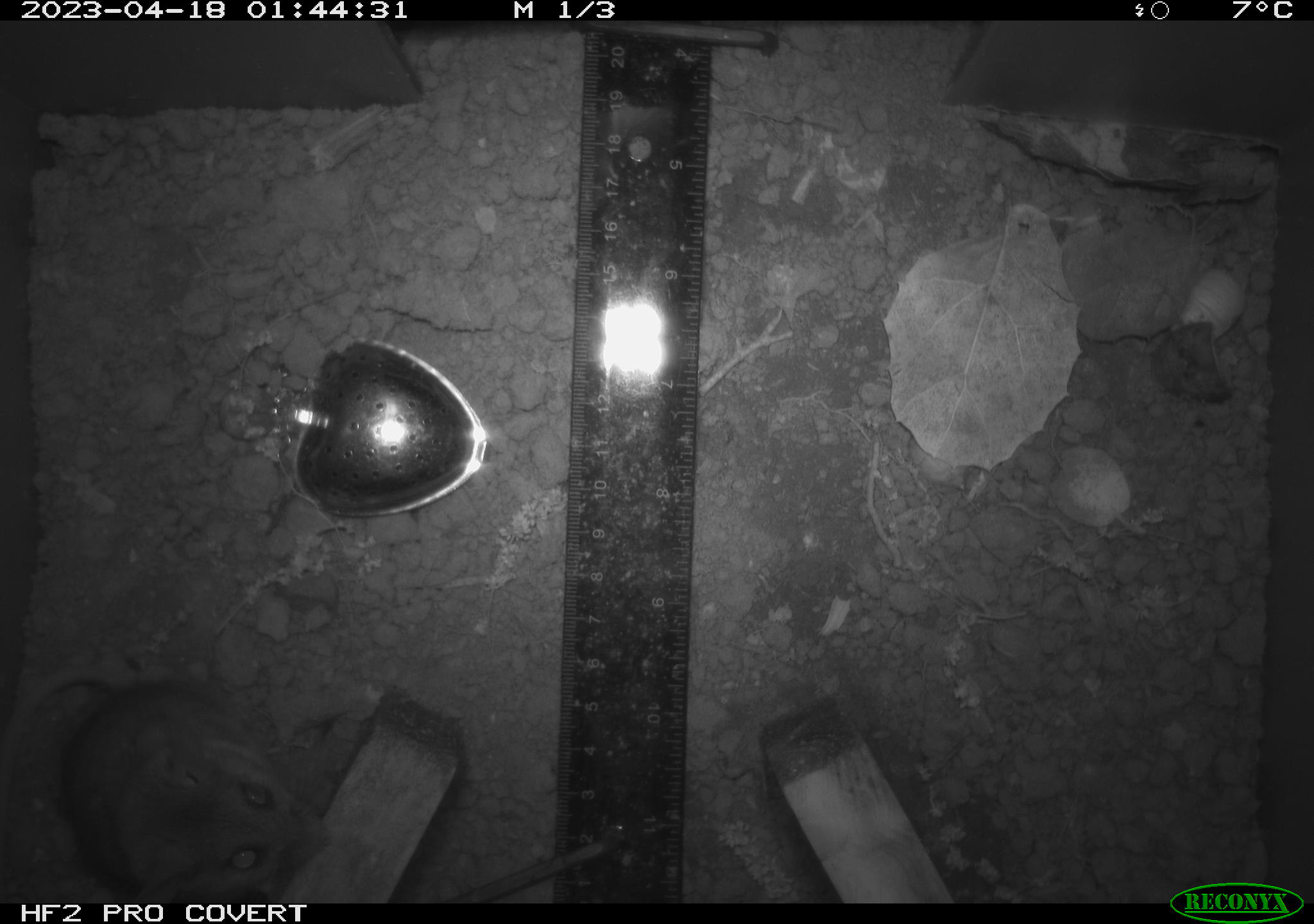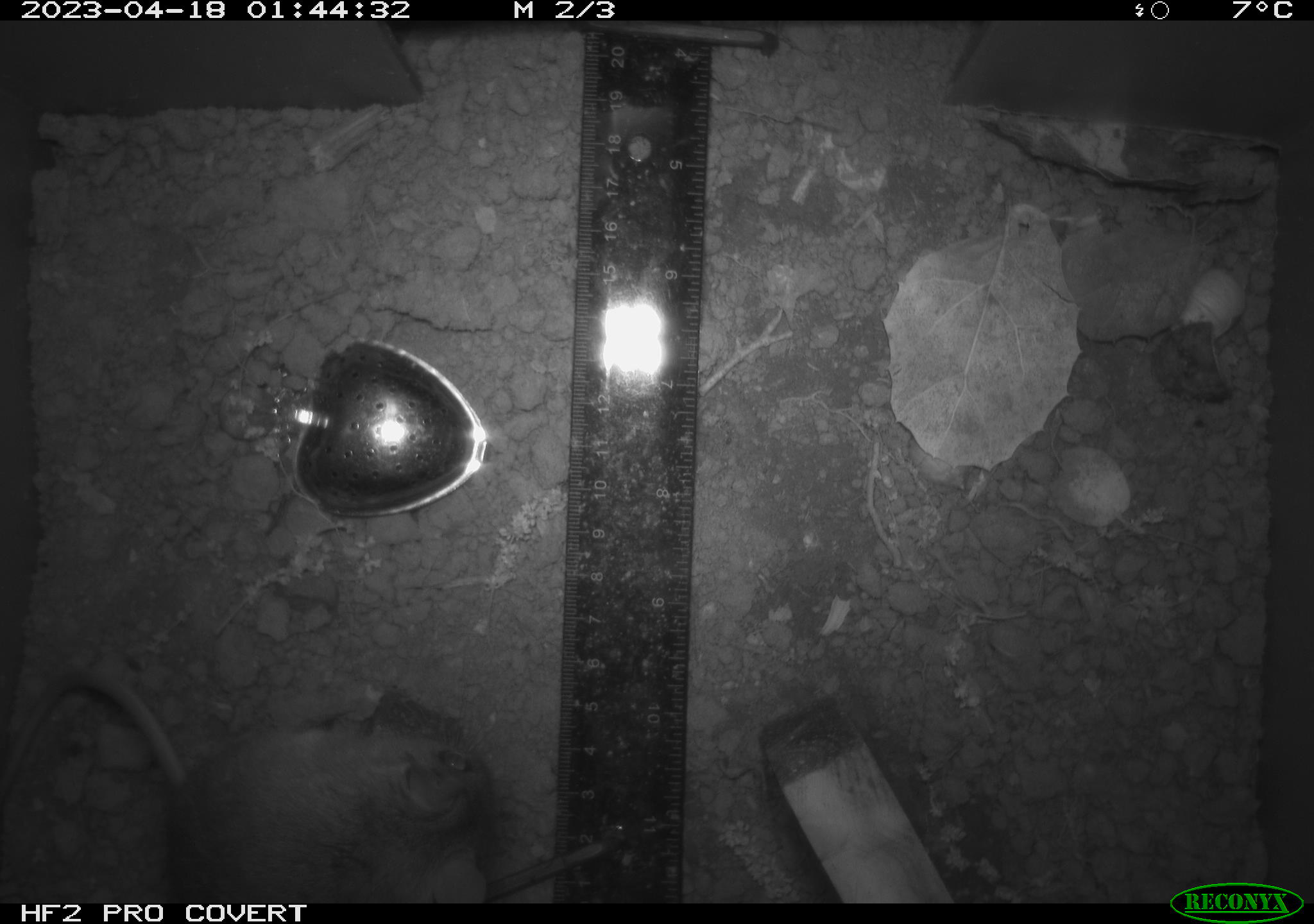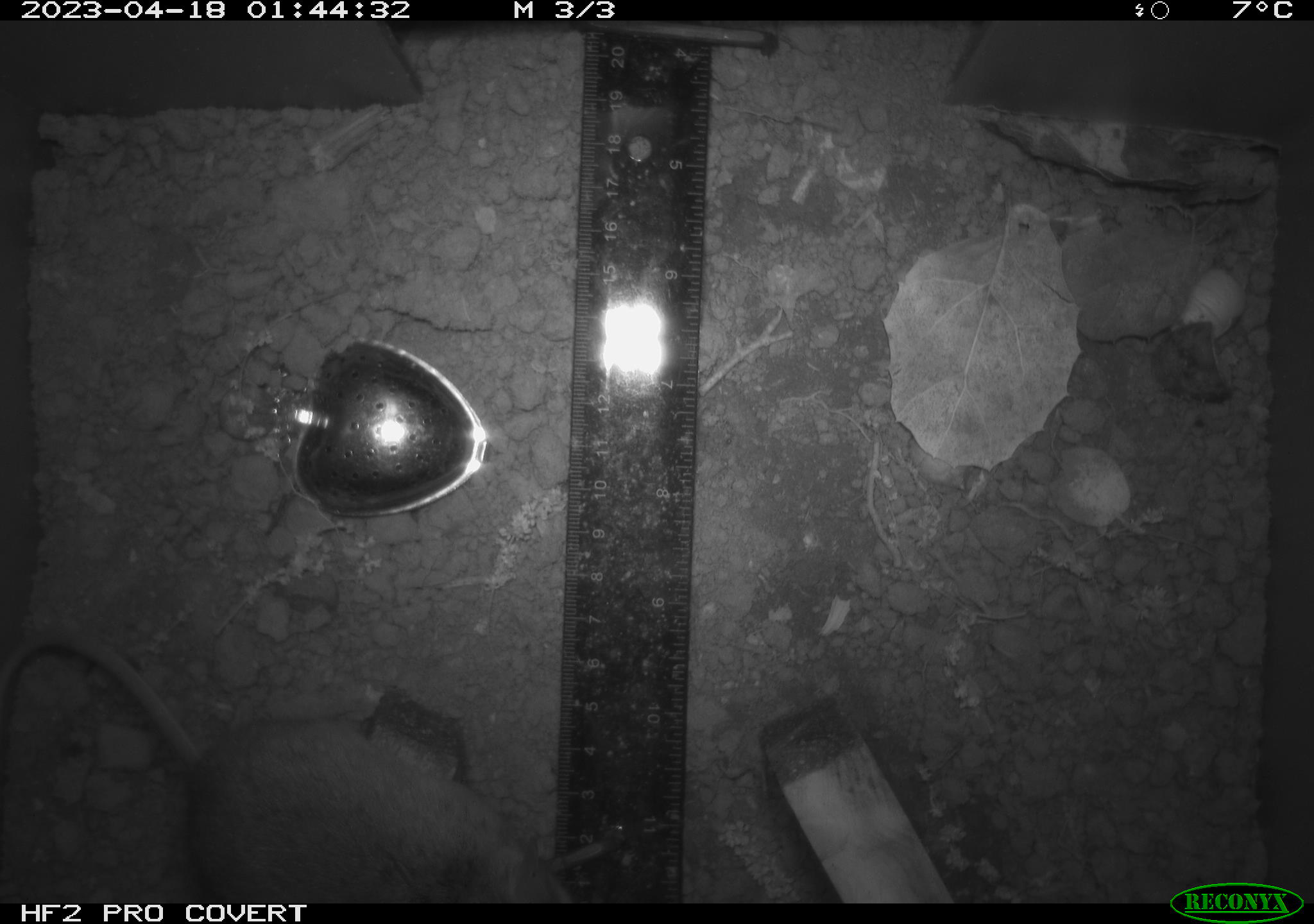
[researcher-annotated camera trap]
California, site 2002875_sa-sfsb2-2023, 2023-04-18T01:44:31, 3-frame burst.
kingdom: Animalia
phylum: Chordata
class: Mammalia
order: Rodentia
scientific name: Rodentia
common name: mouse species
Mouse species (Rodentia).